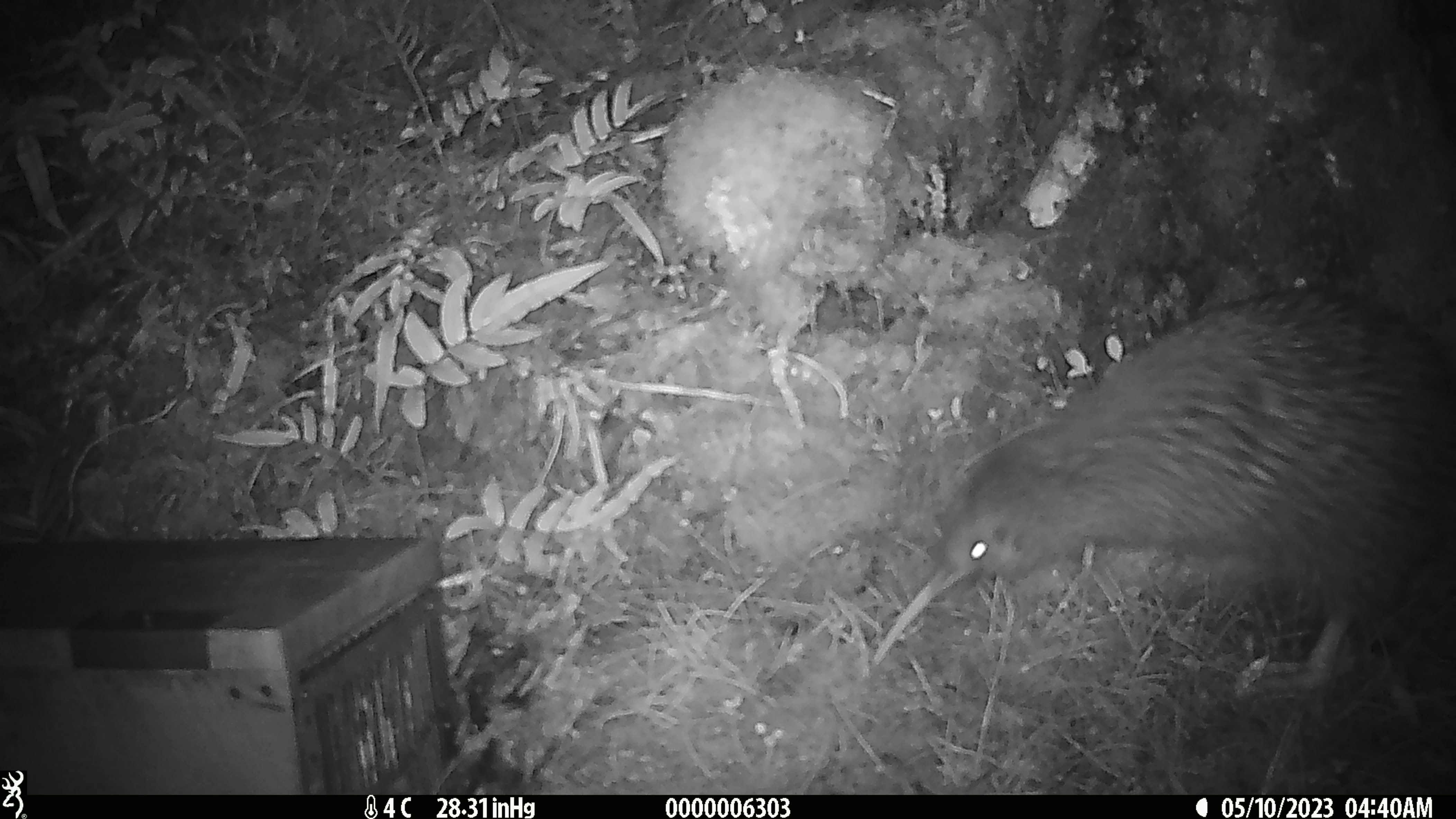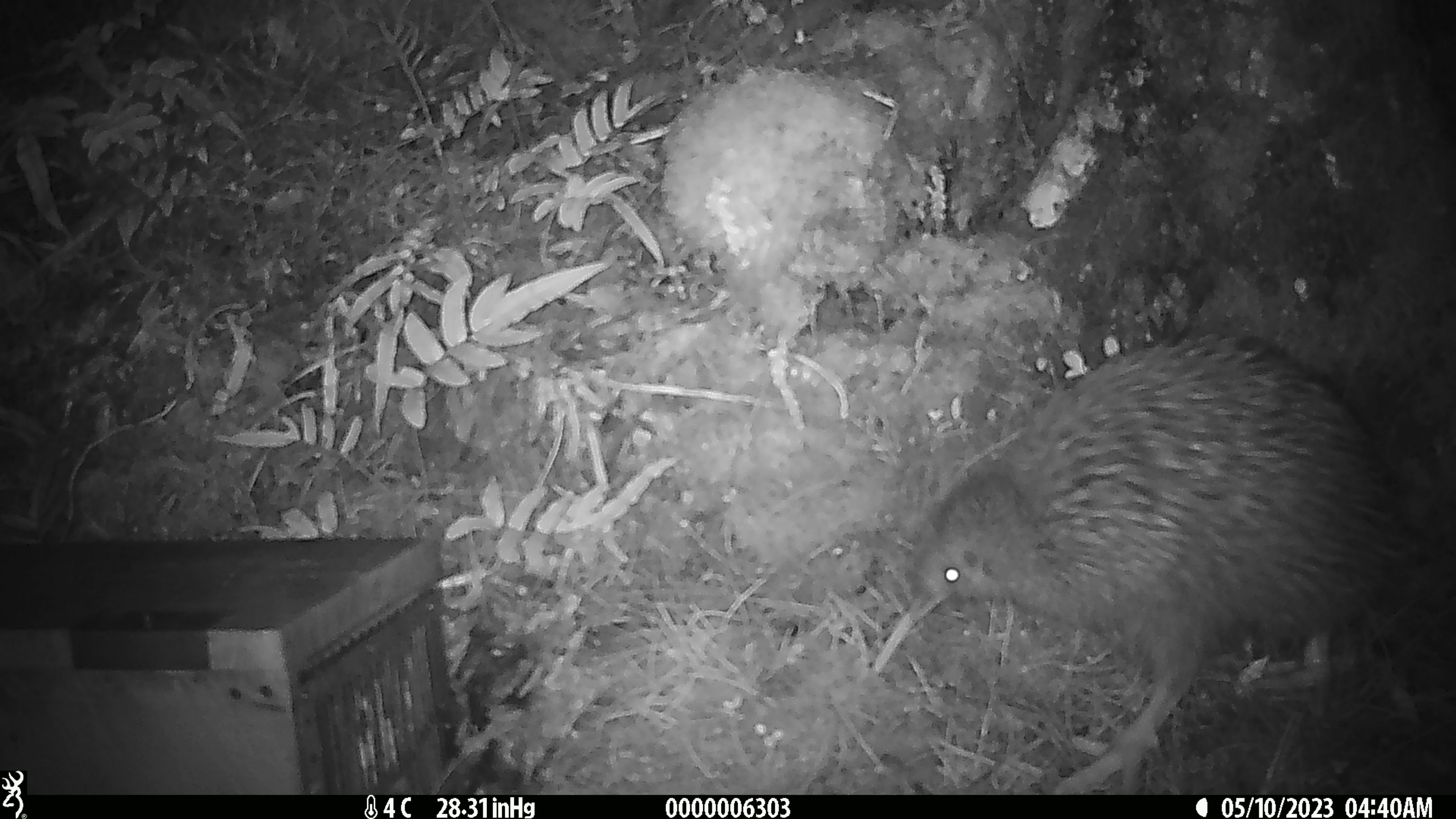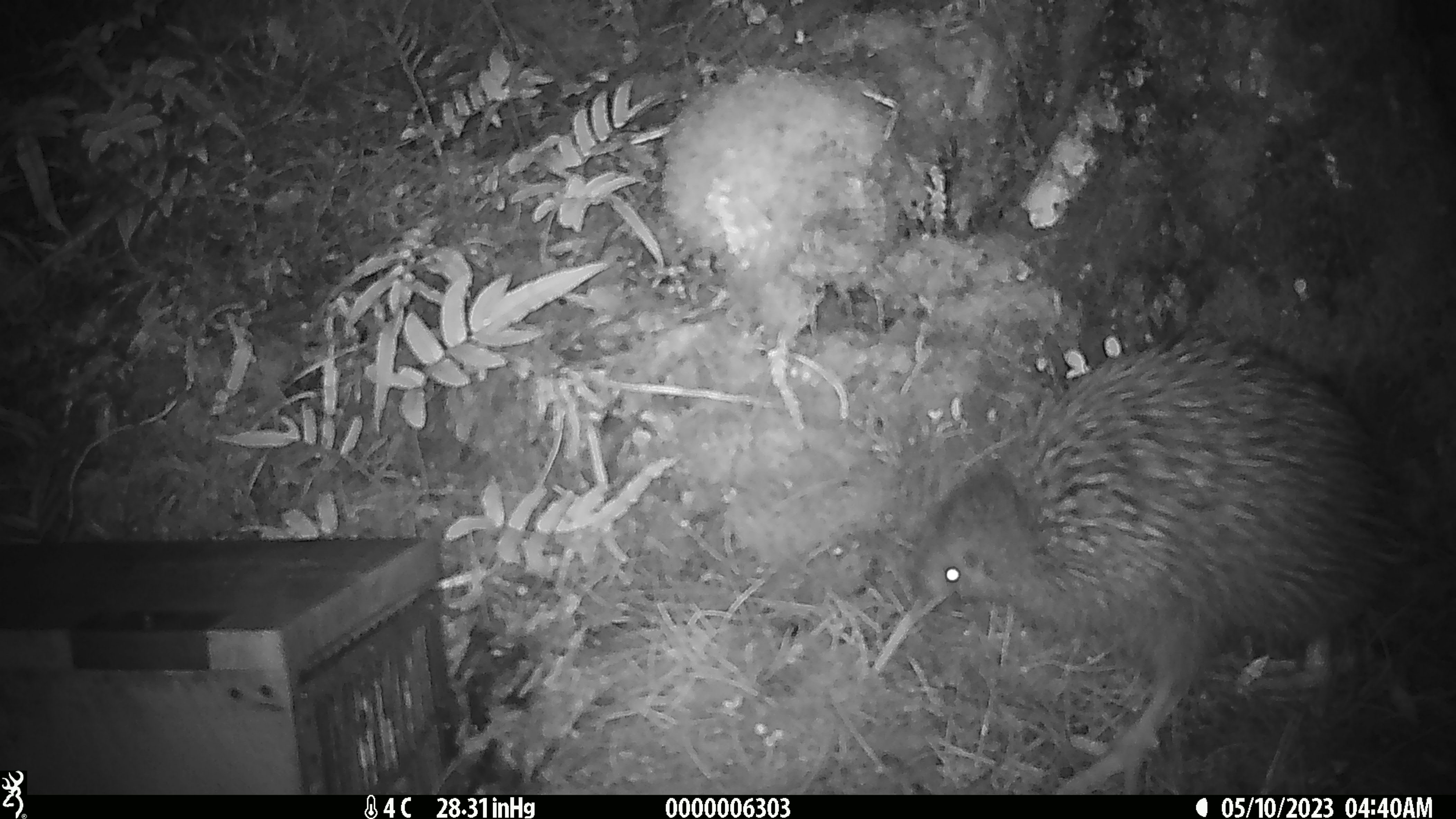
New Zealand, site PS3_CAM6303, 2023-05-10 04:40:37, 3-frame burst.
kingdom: Animalia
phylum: Chordata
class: Aves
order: Apterygiformes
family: Apterygidae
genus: Apteryx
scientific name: Apteryx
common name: kiwi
Kiwi (Apteryx).